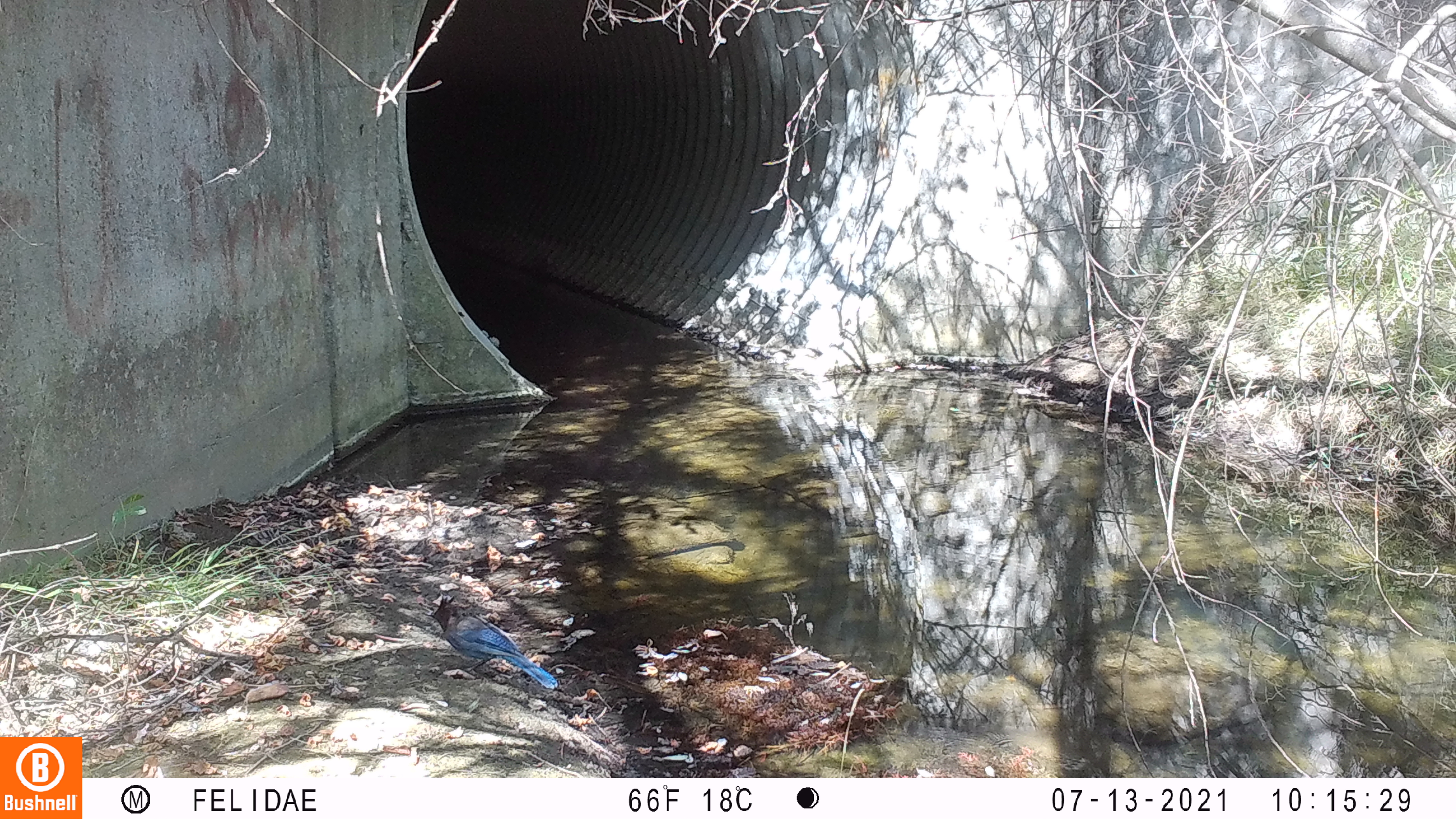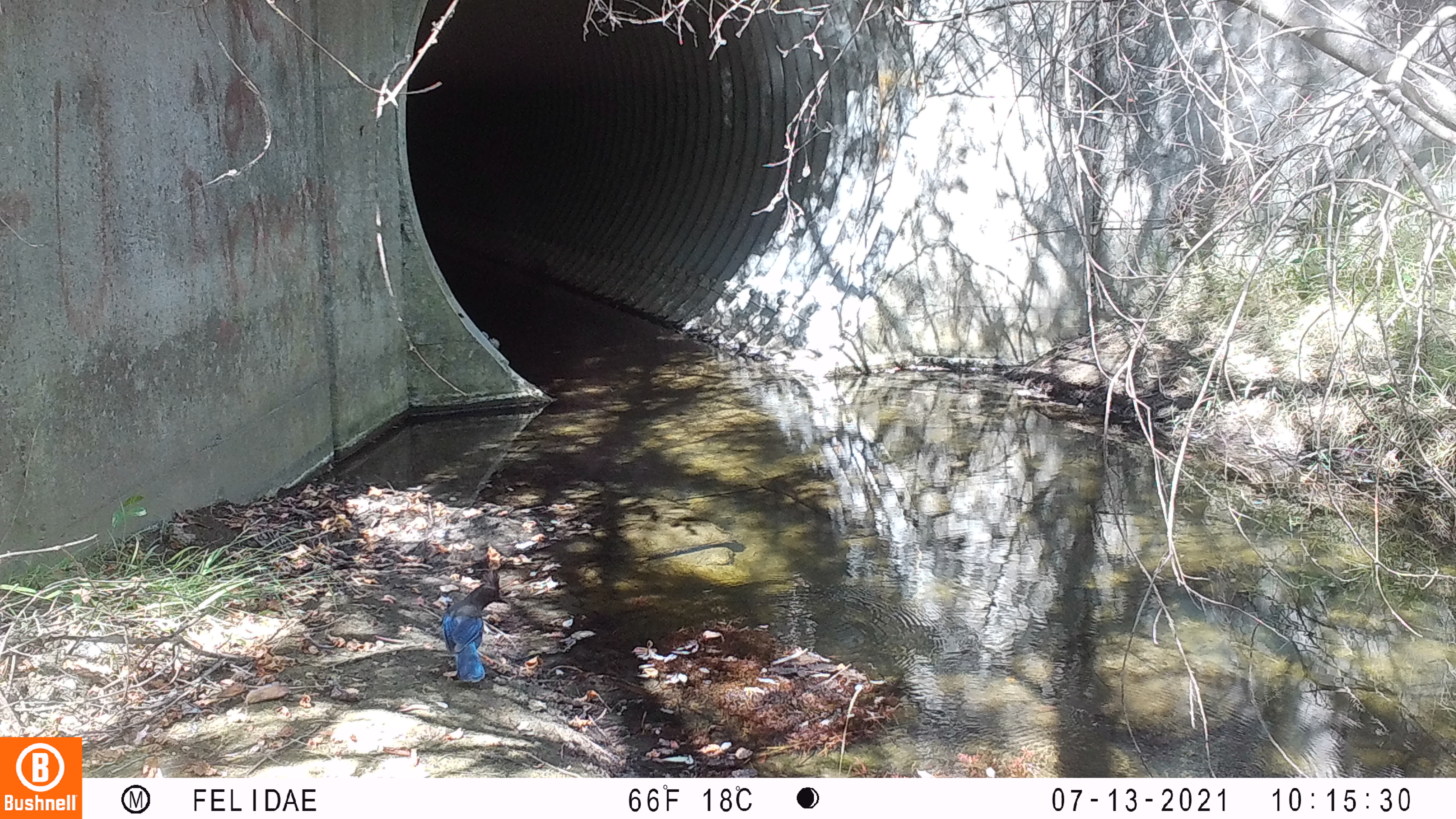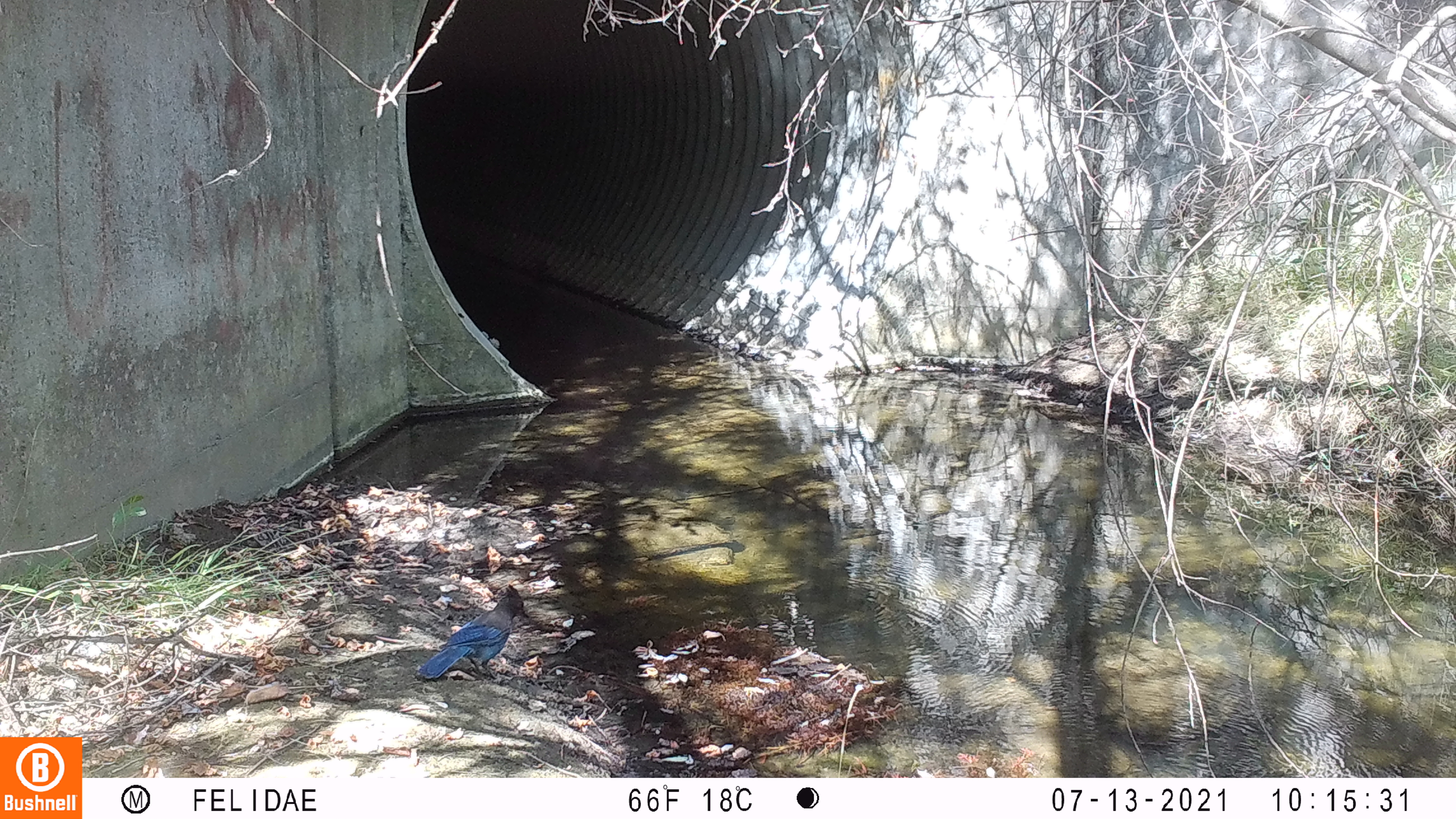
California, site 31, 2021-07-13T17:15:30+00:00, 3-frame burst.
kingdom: Animalia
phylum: Chordata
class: Aves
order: Passeriformes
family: Corvidae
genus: Aphelocoma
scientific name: Aphelocoma californica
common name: california scrub jay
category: western scrub-jay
Western scrub-jay (california scrub jay) (Aphelocoma californica).